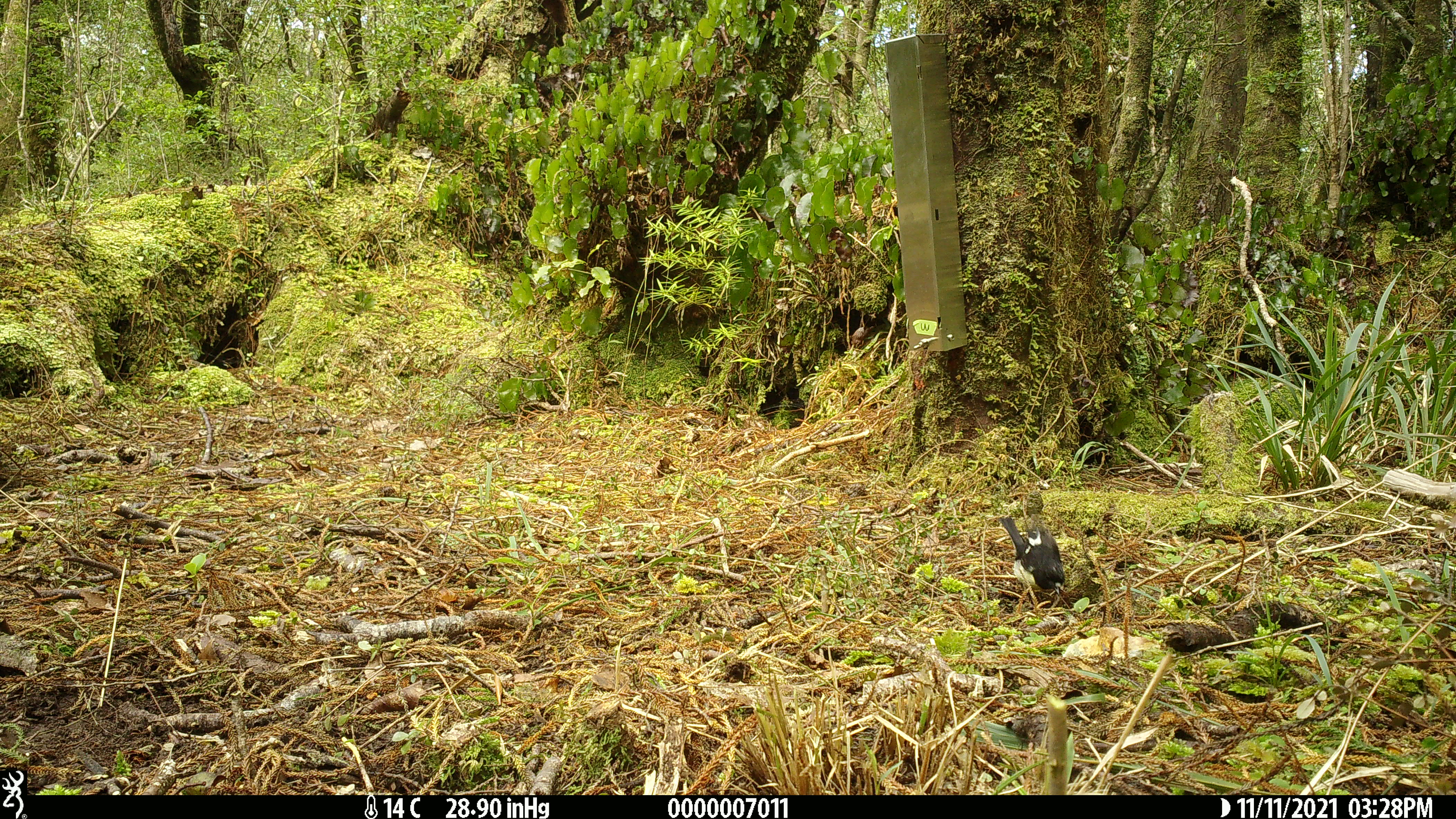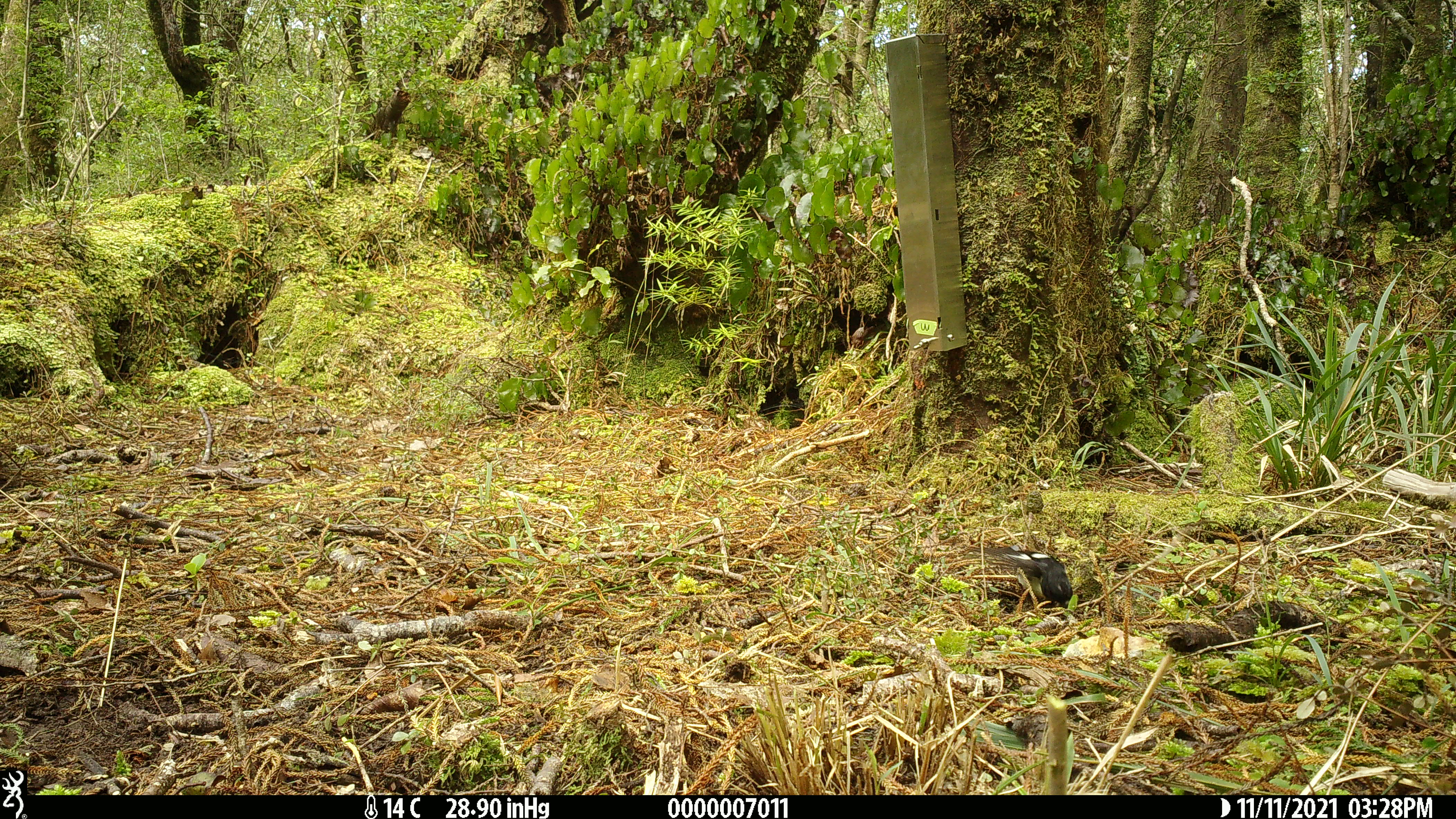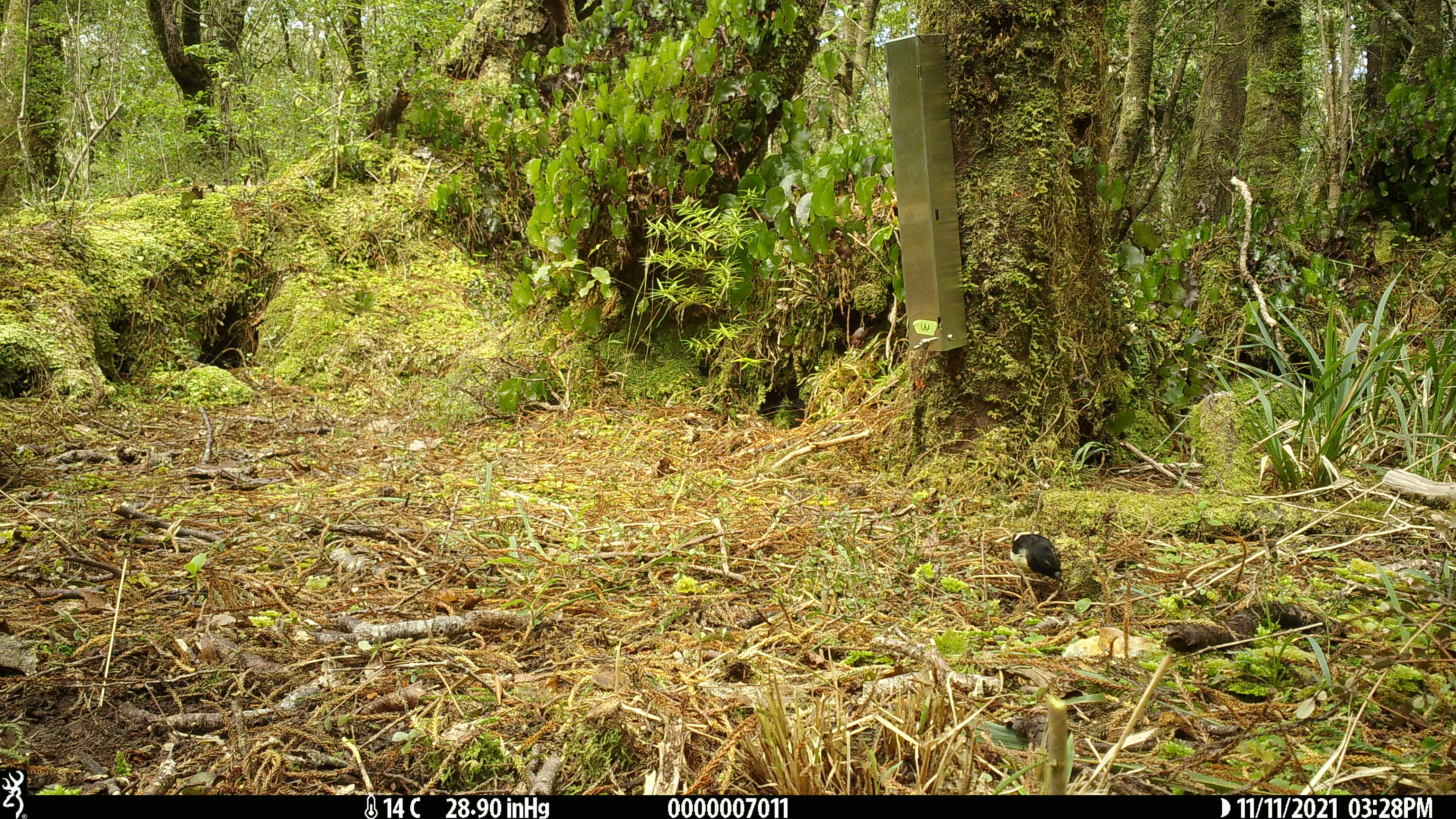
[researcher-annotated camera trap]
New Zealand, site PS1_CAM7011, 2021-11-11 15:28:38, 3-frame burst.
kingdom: Animalia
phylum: Chordata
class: Aves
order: Passeriformes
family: Petroicidae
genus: Petroica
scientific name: Petroica macrocephala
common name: tomtit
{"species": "tomtit (Petroica macrocephala)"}